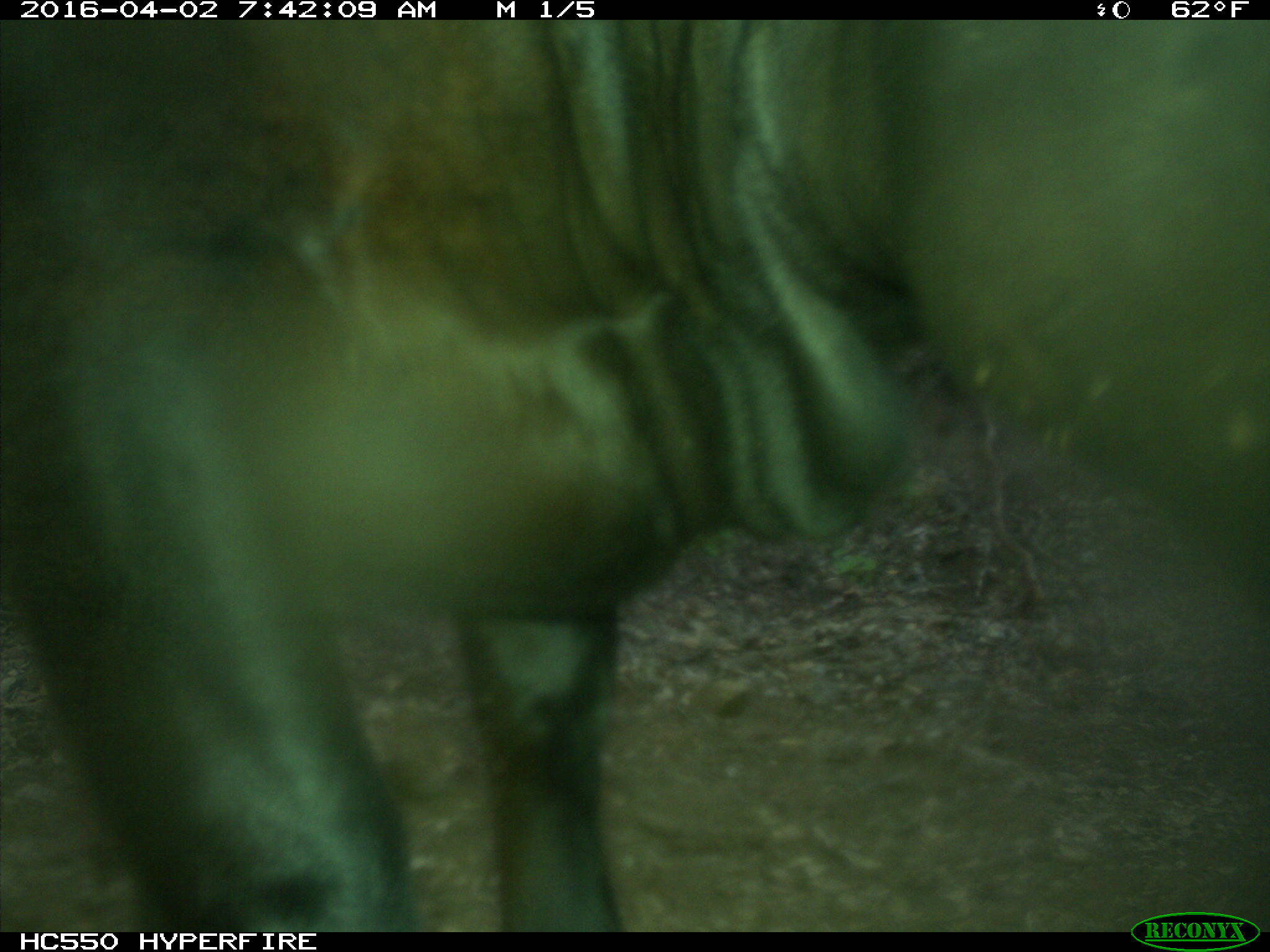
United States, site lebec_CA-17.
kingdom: Animalia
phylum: Chordata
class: Mammalia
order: Artiodactyla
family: Bovidae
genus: Bos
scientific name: Bos taurus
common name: domestic cow